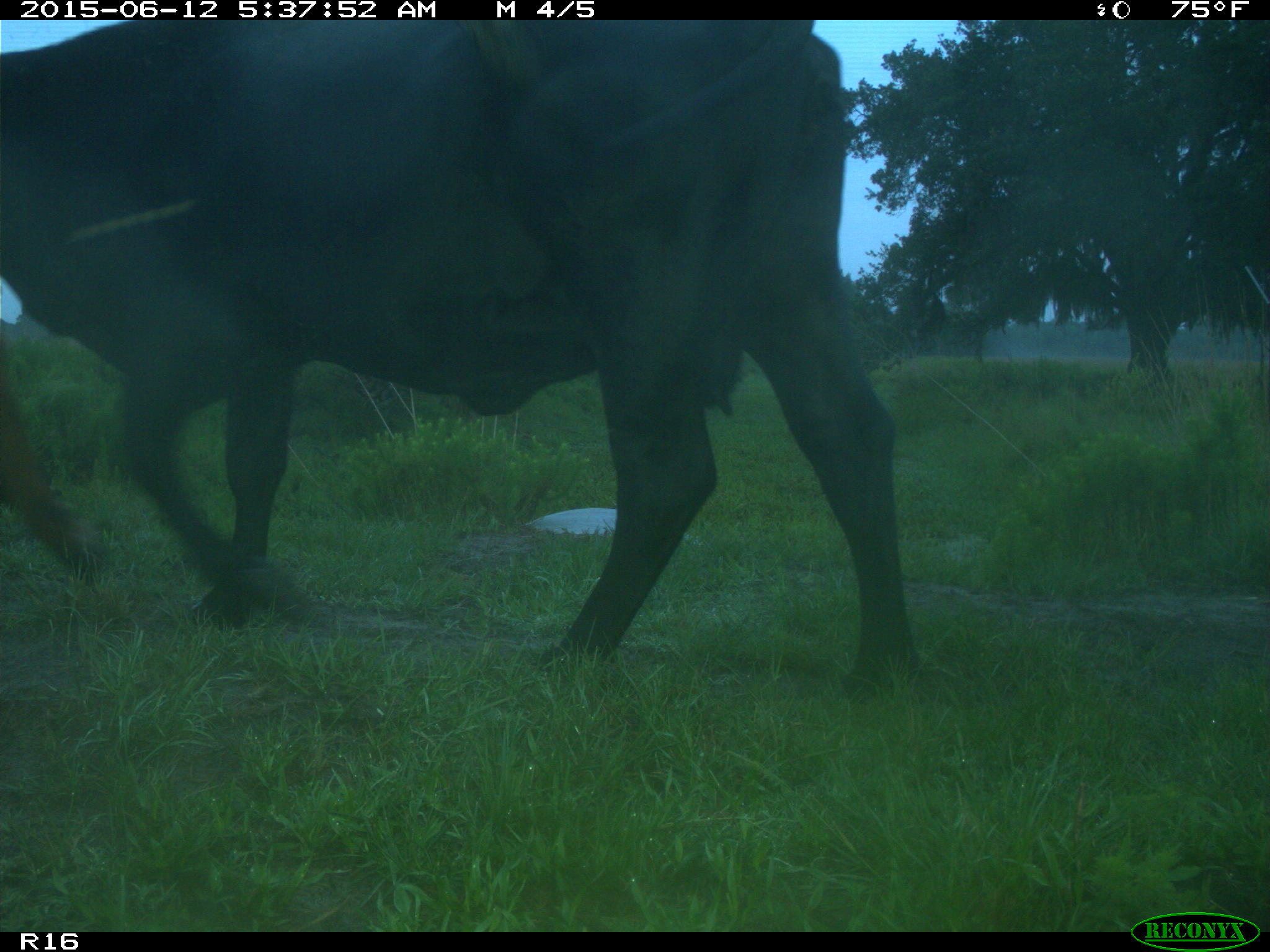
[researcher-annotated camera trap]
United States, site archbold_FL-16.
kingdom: Animalia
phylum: Chordata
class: Mammalia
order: Artiodactyla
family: Bovidae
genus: Bos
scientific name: Bos taurus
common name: domestic cow